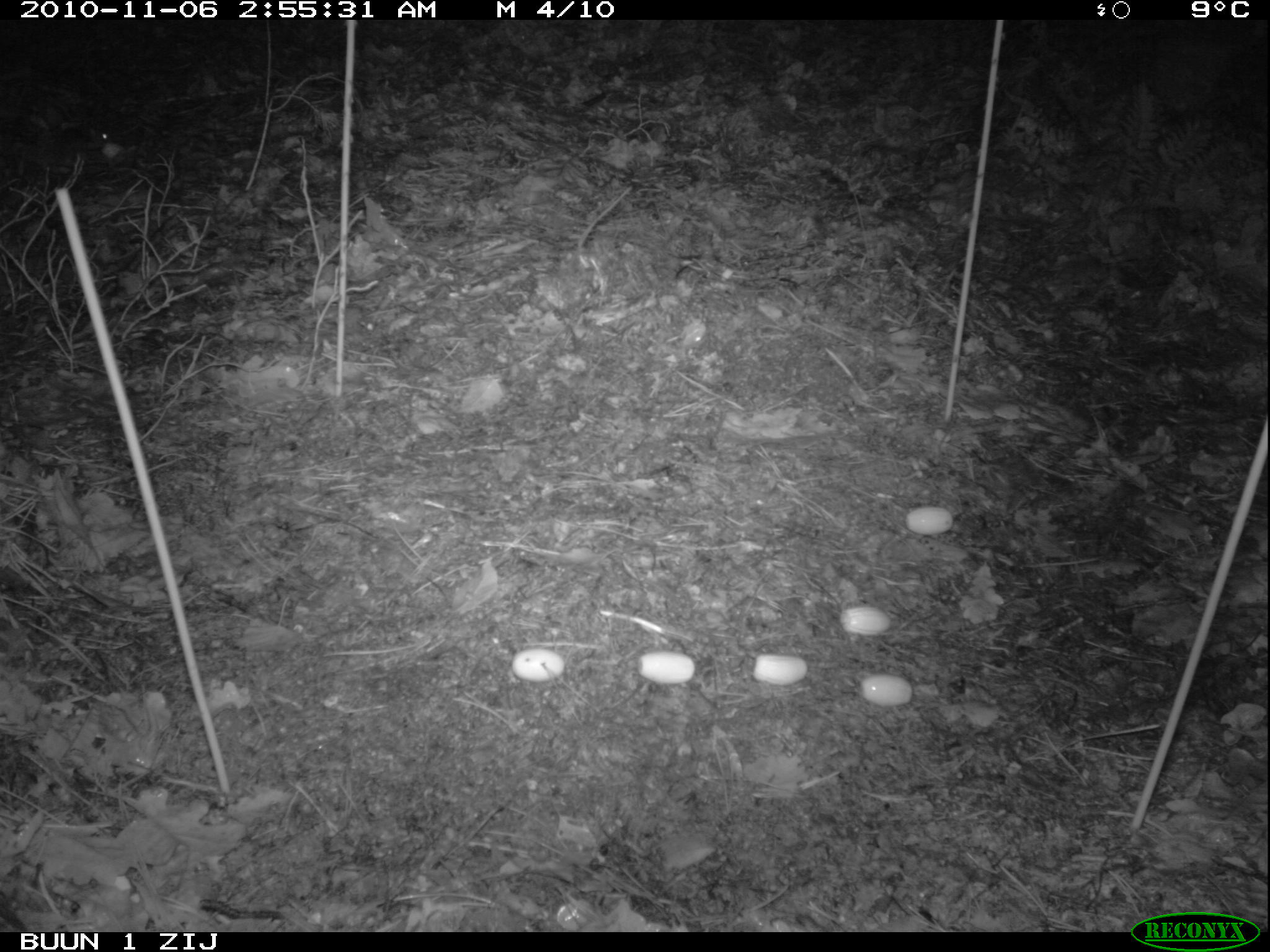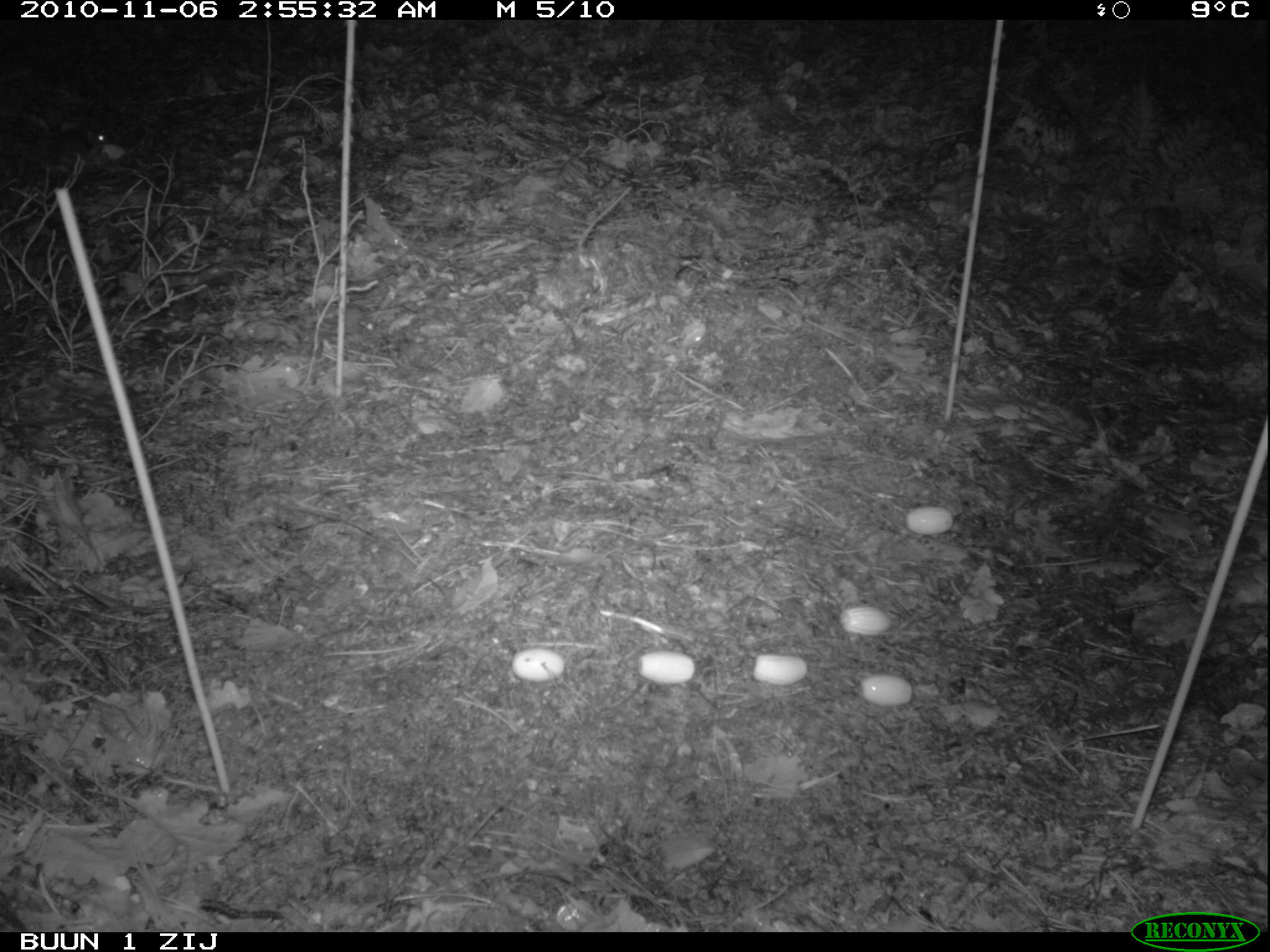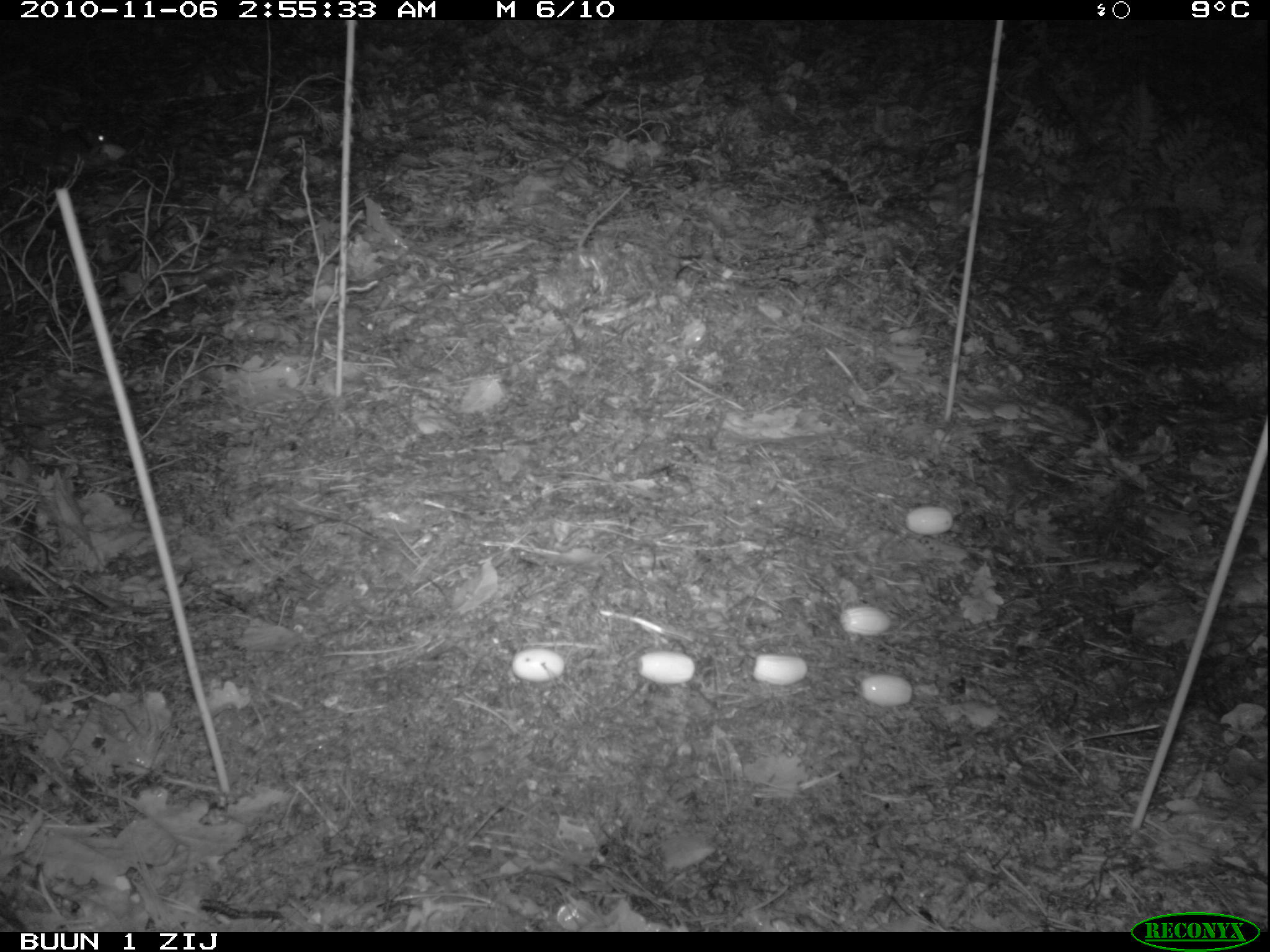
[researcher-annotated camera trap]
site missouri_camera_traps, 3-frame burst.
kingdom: Animalia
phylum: Chordata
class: Mammalia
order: Rodentia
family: Muridae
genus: Apodemus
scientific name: Apodemus sylvaticus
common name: wood mouse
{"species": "wood mouse (Apodemus sylvaticus)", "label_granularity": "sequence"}